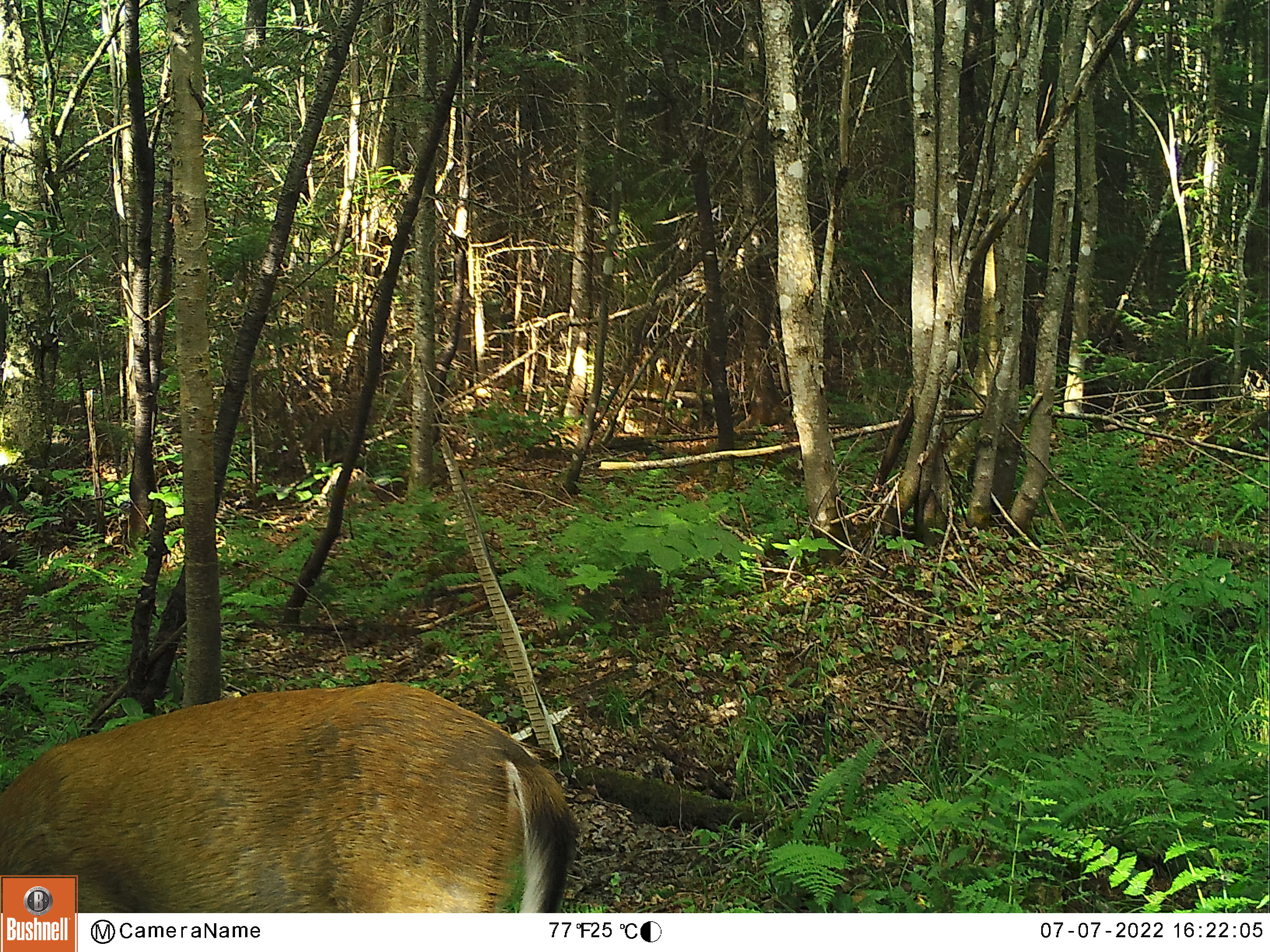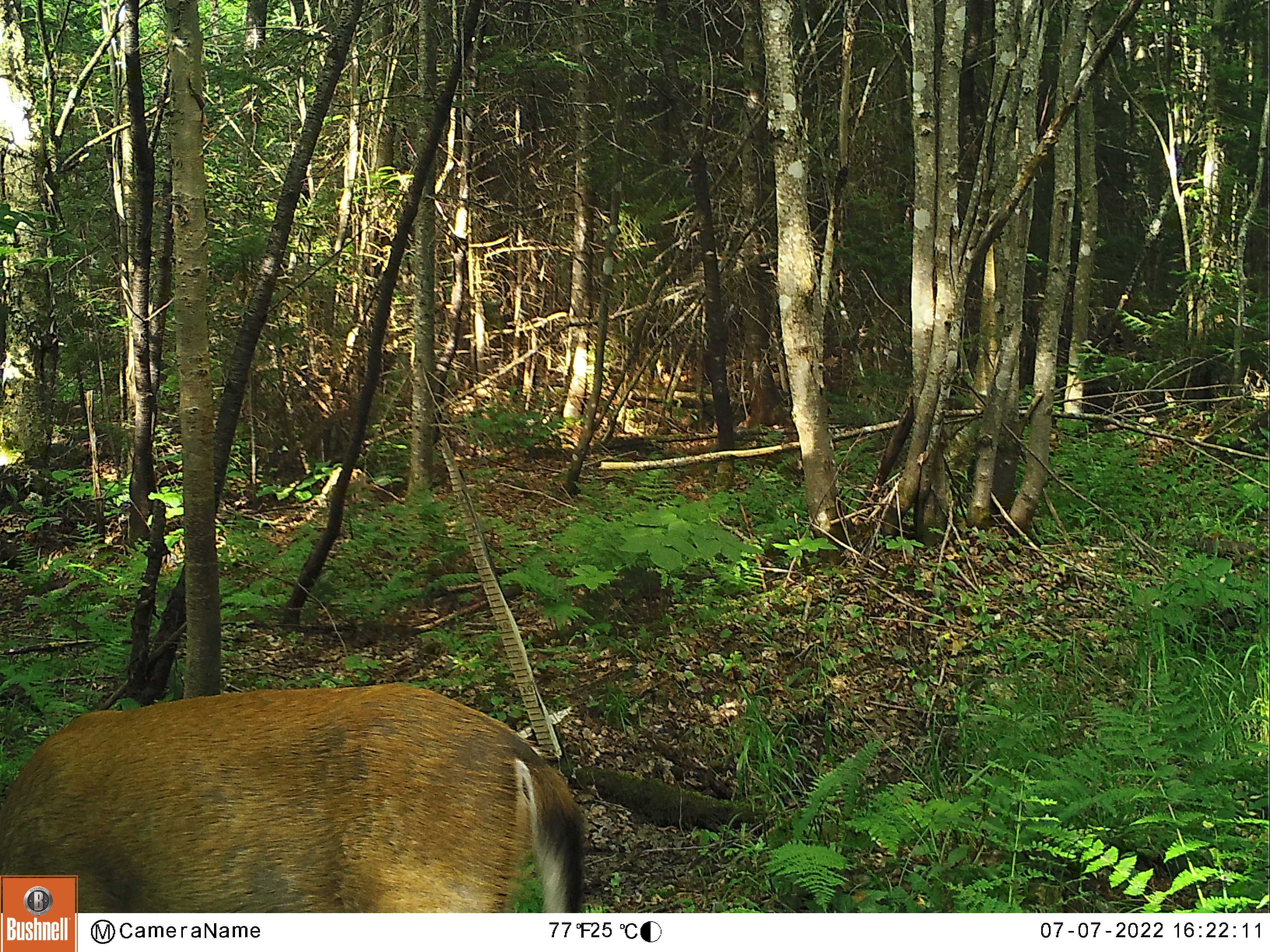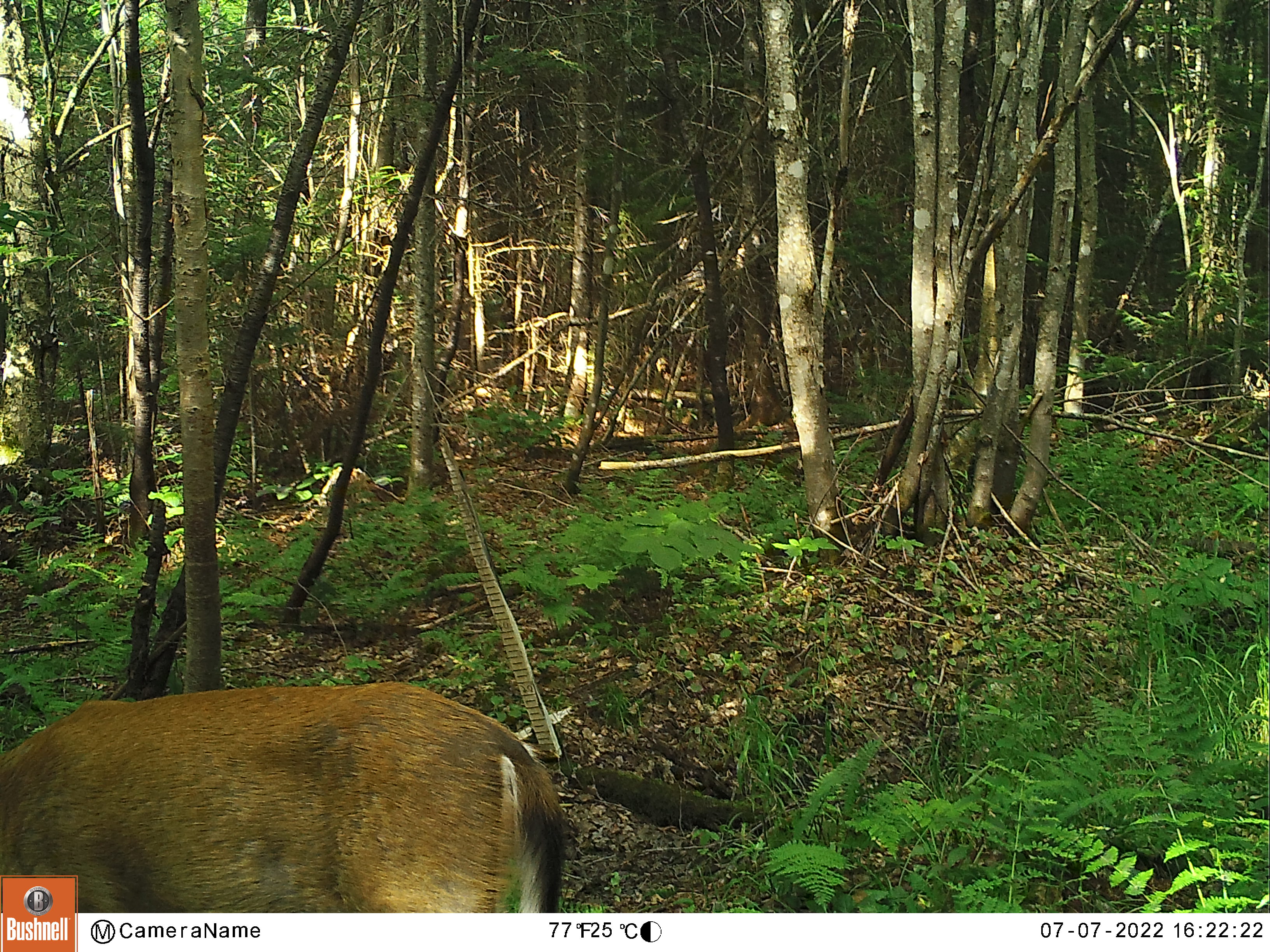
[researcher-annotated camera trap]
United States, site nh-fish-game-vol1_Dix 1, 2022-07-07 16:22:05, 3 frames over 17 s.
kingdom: Animalia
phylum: Chordata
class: Mammalia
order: Artiodactyla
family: Cervidae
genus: Odocoileus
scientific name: Odocoileus virginianus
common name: white-tailed deer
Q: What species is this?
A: White-tailed deer (Odocoileus virginianus).